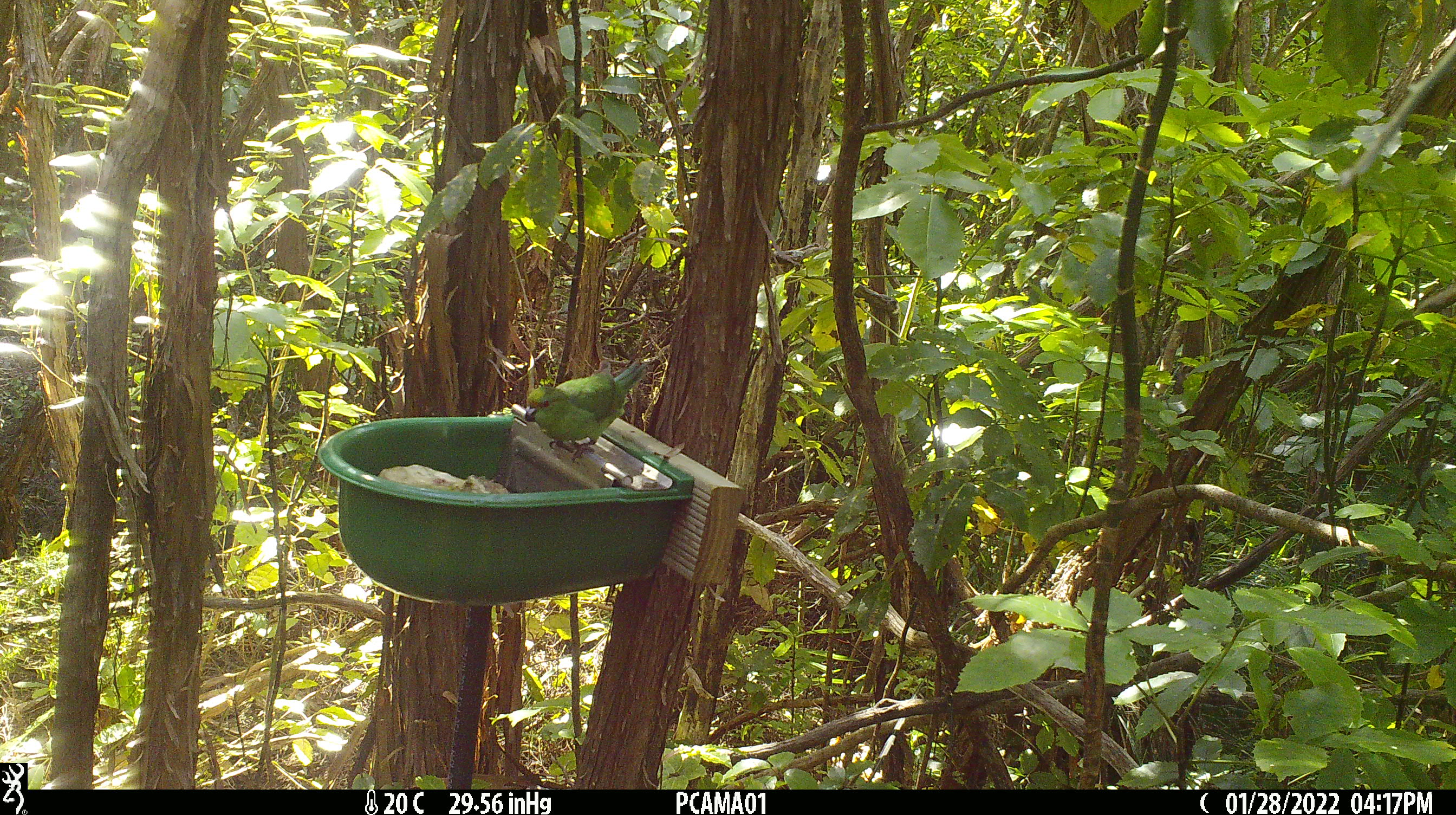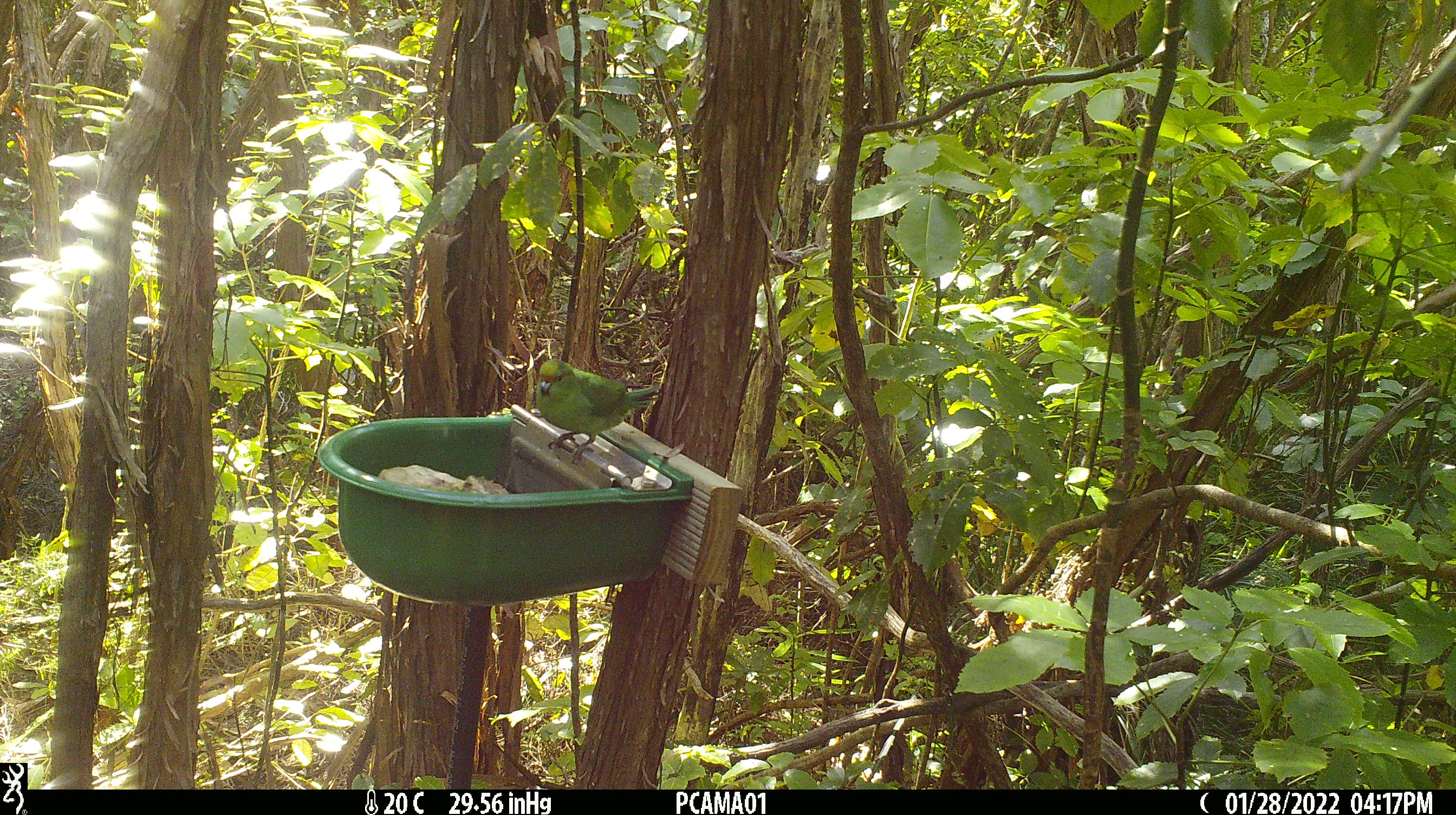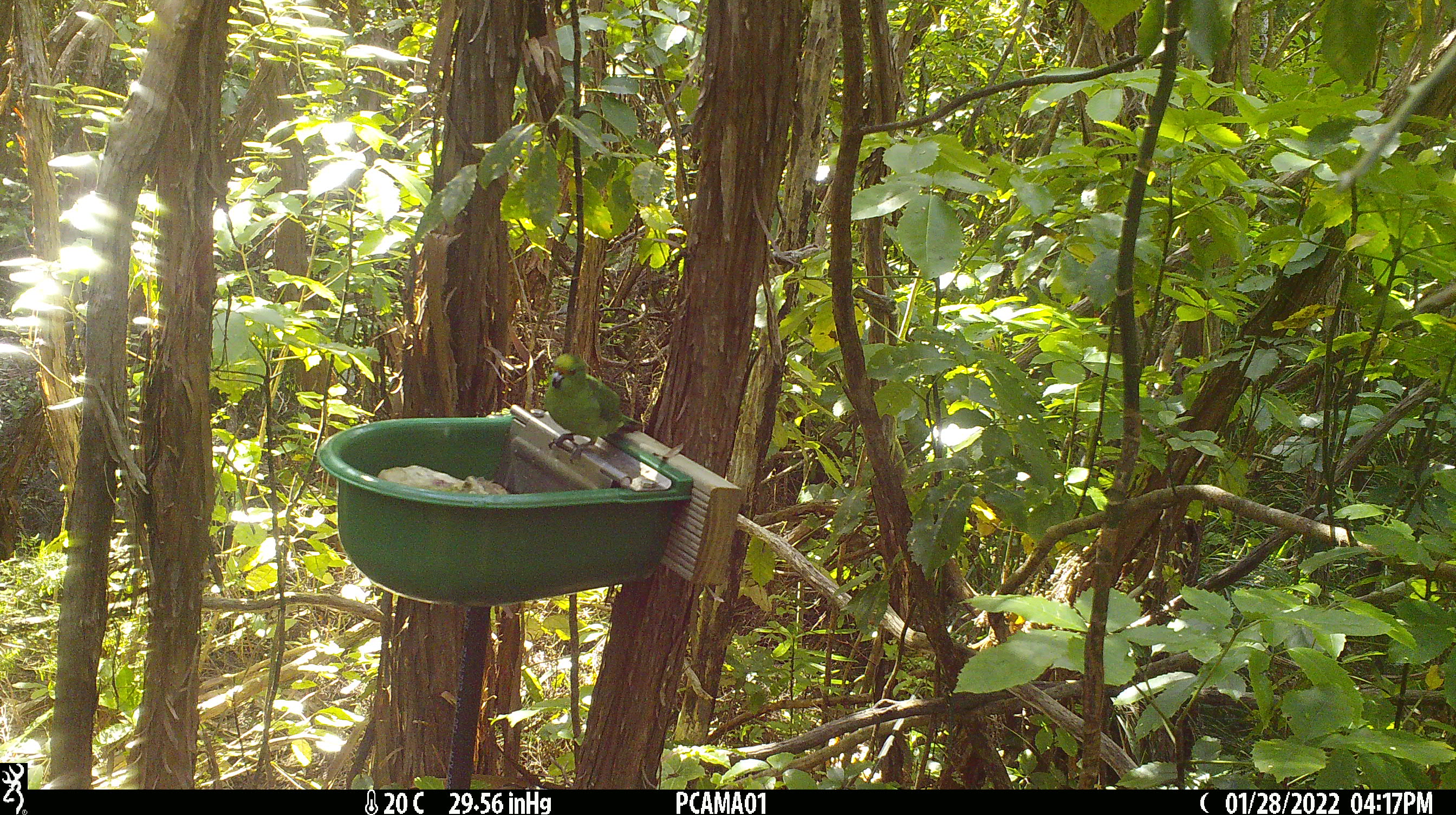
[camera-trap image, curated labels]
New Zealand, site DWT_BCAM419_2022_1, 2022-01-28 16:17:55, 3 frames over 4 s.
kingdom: Animalia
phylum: Chordata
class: Aves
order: Psittaciformes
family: Psittaculidae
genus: Cyanoramphus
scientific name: Cyanoramphus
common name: parakeet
Parakeet (Cyanoramphus).